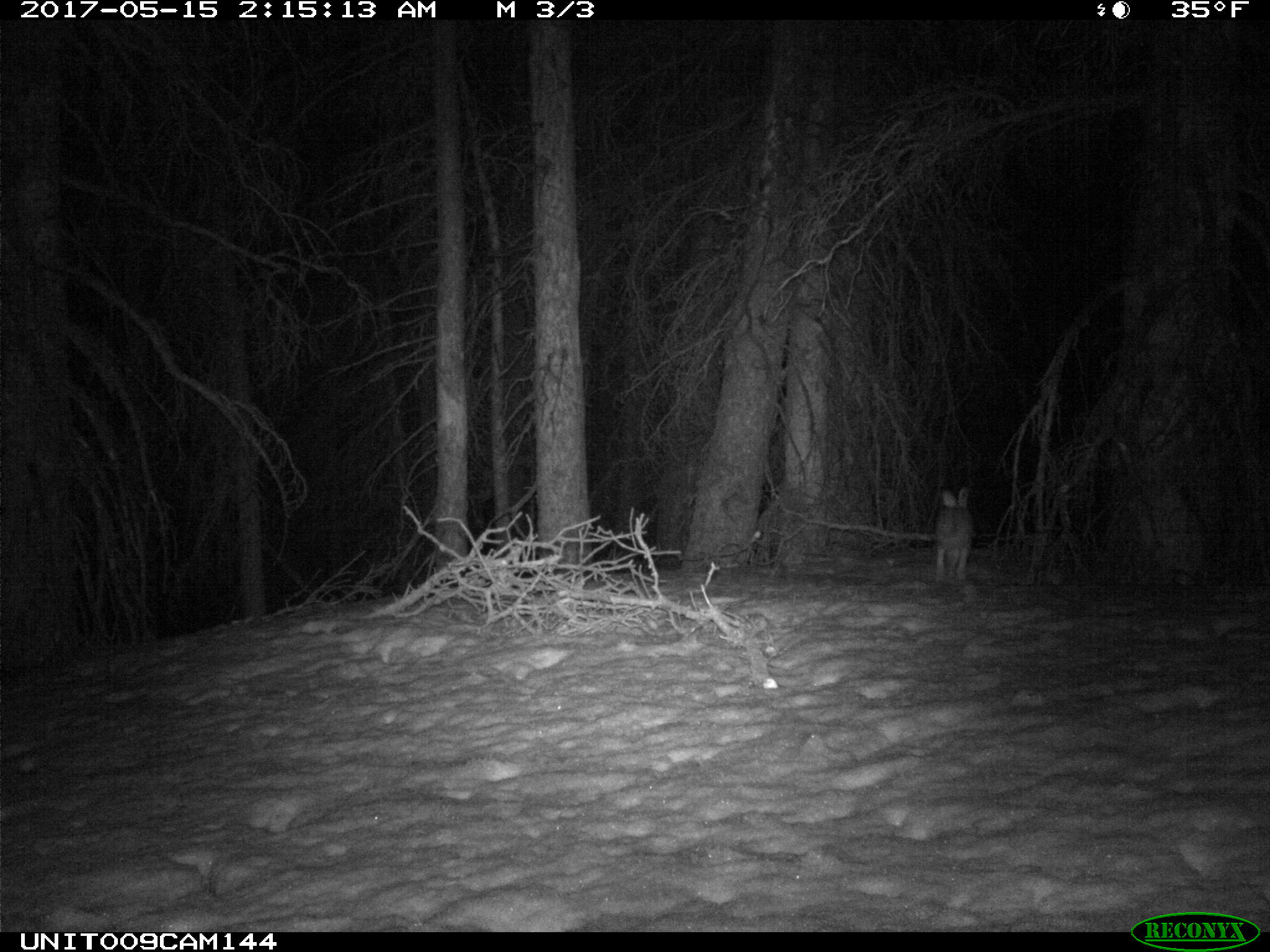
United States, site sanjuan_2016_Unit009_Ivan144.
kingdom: Animalia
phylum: Chordata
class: Mammalia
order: Lagomorpha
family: Leporidae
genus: Lepus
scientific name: Lepus americanus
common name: snowshoe hare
Lepus americanus (snowshoe hare).